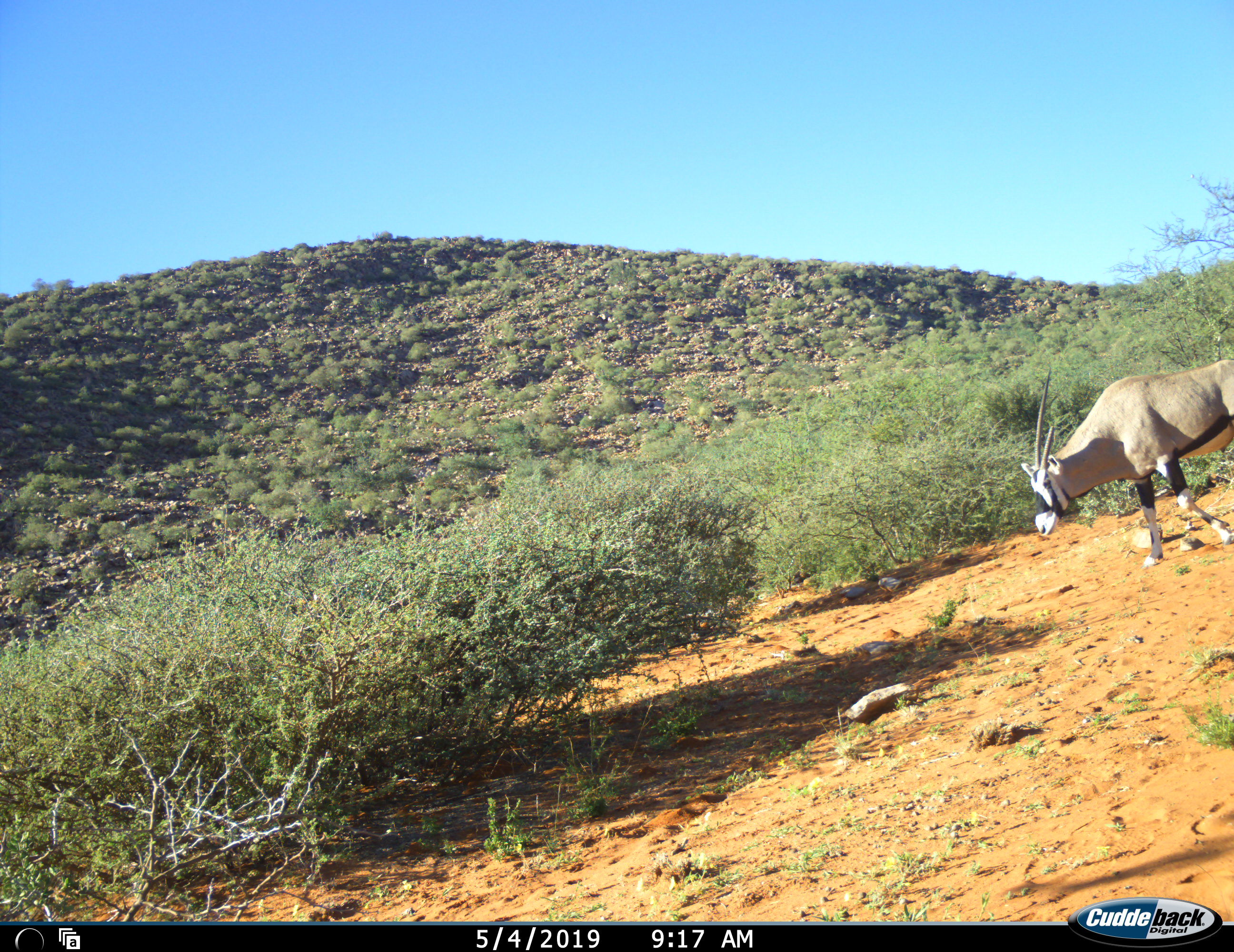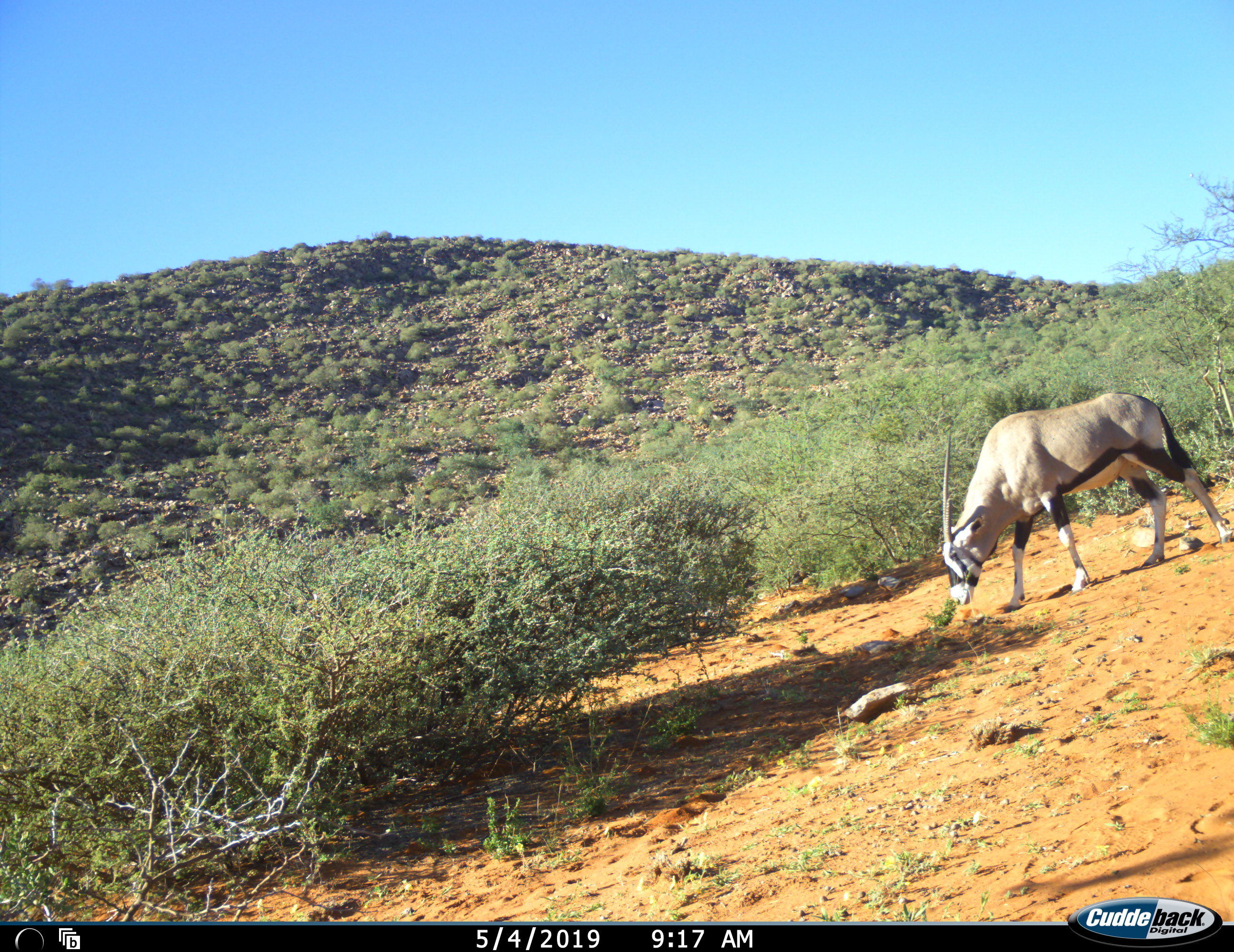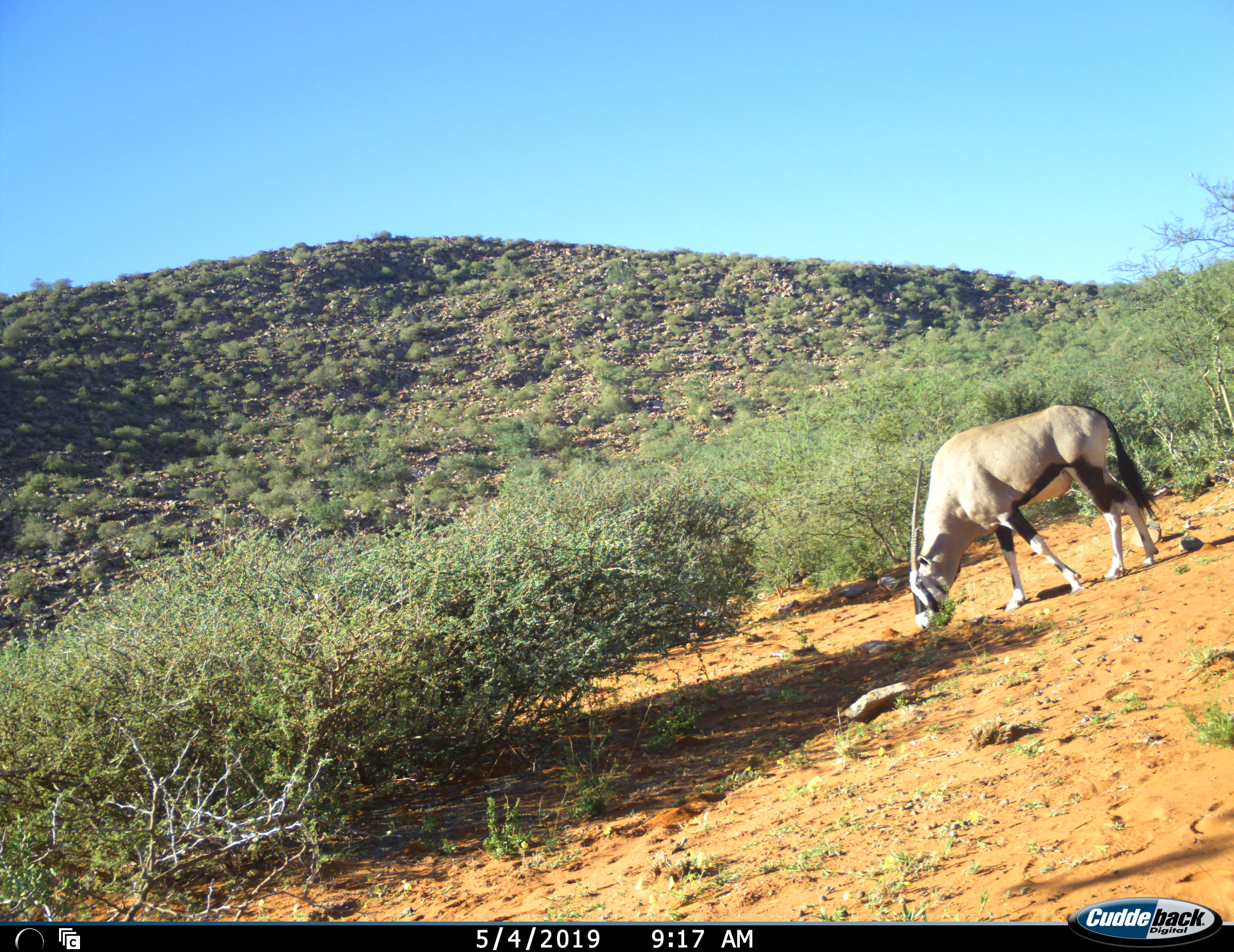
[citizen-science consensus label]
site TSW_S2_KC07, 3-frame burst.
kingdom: Animalia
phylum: Chordata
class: Mammalia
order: Artiodactyla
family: Bovidae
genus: Oryx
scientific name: Oryx gazella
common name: gemsbok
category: oryx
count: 1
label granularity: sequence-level